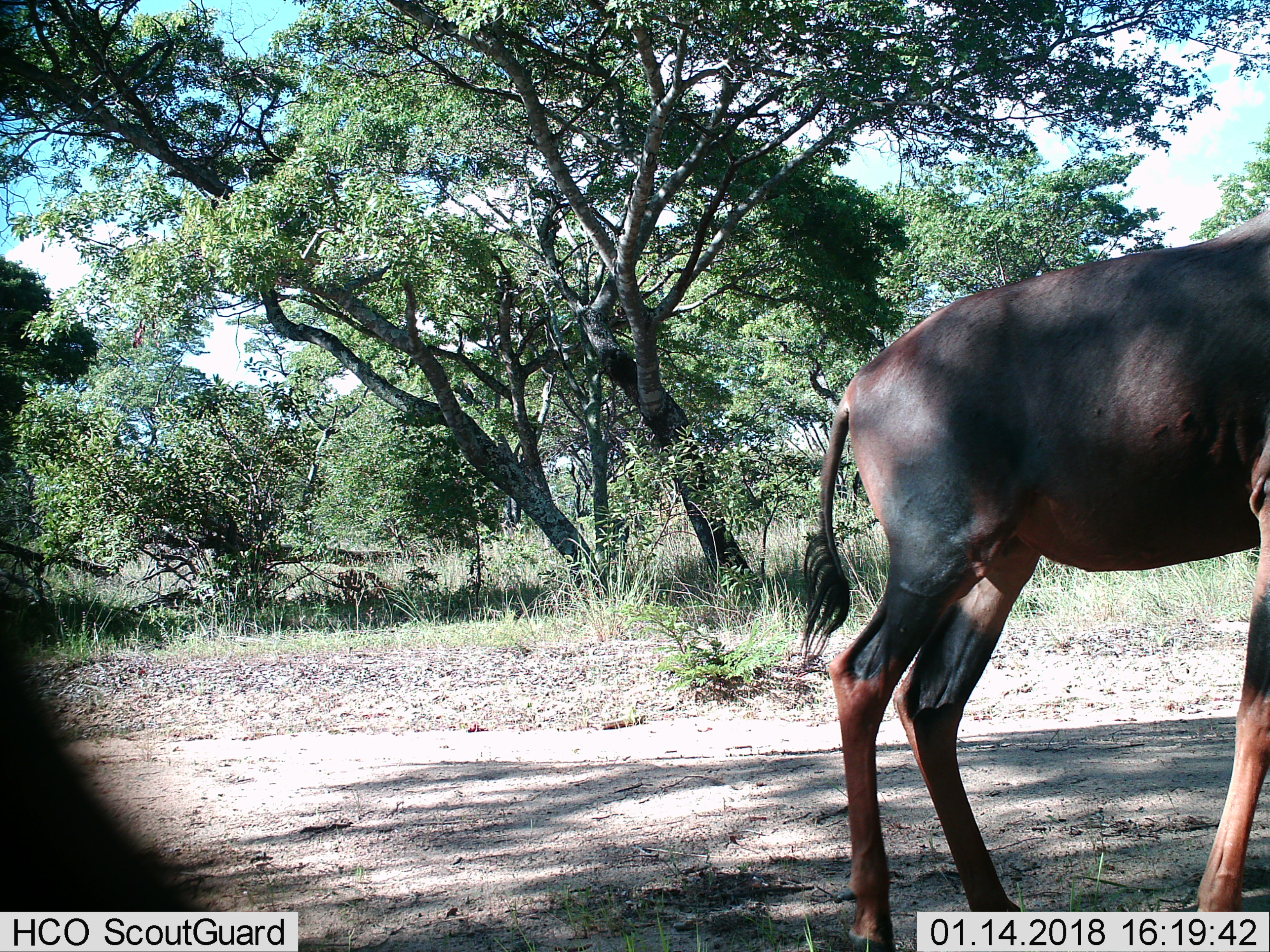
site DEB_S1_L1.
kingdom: Animalia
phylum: Chordata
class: Mammalia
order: Artiodactyla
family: Bovidae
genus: Damaliscus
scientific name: Damaliscus lunatus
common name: tsessebe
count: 1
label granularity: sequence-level